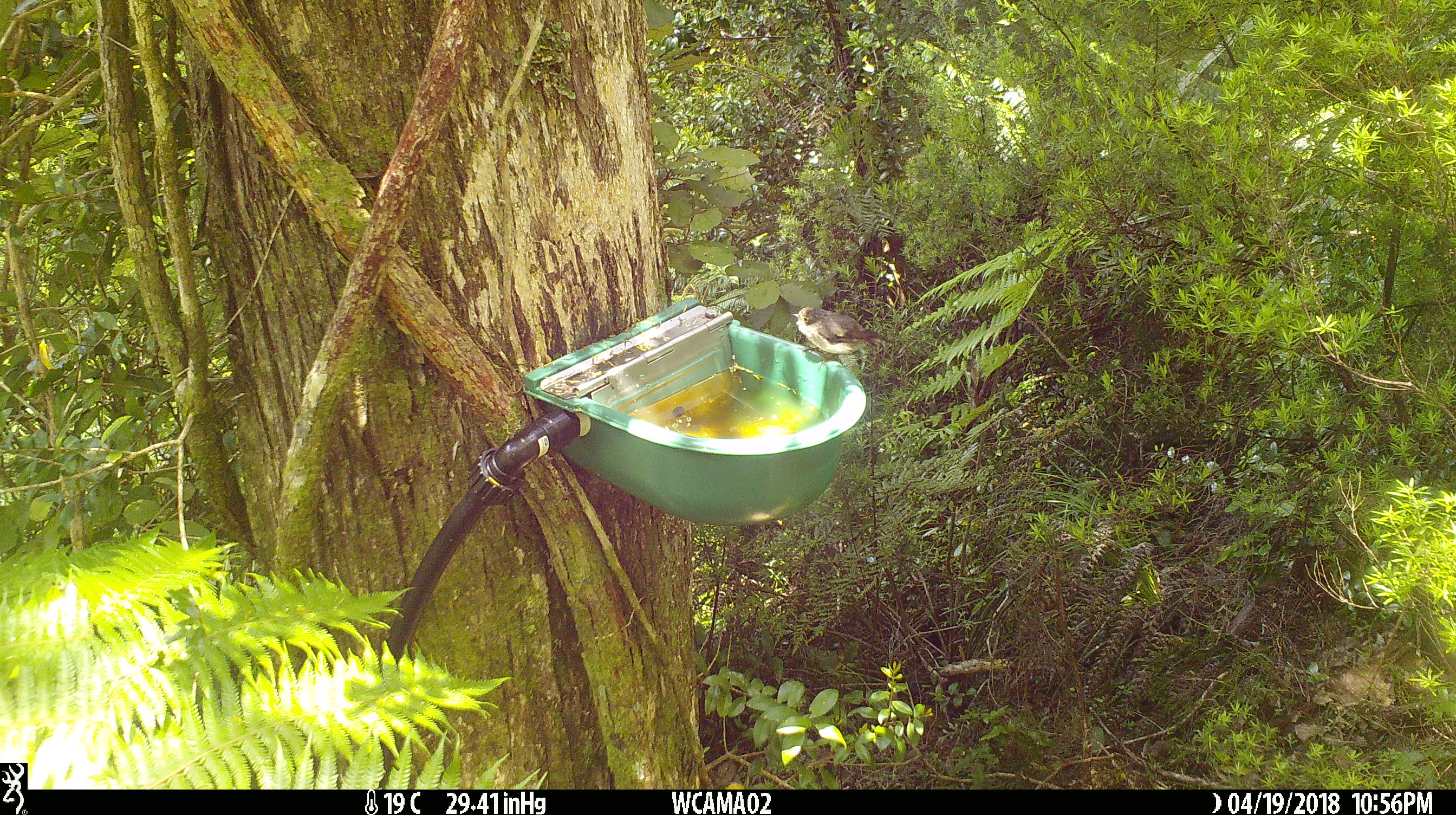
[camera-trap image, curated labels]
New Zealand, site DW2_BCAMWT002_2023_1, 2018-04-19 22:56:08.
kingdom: Animalia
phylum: Chordata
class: Aves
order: Passeriformes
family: Petroicidae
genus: Petroica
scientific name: Petroica macrocephala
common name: tomtit